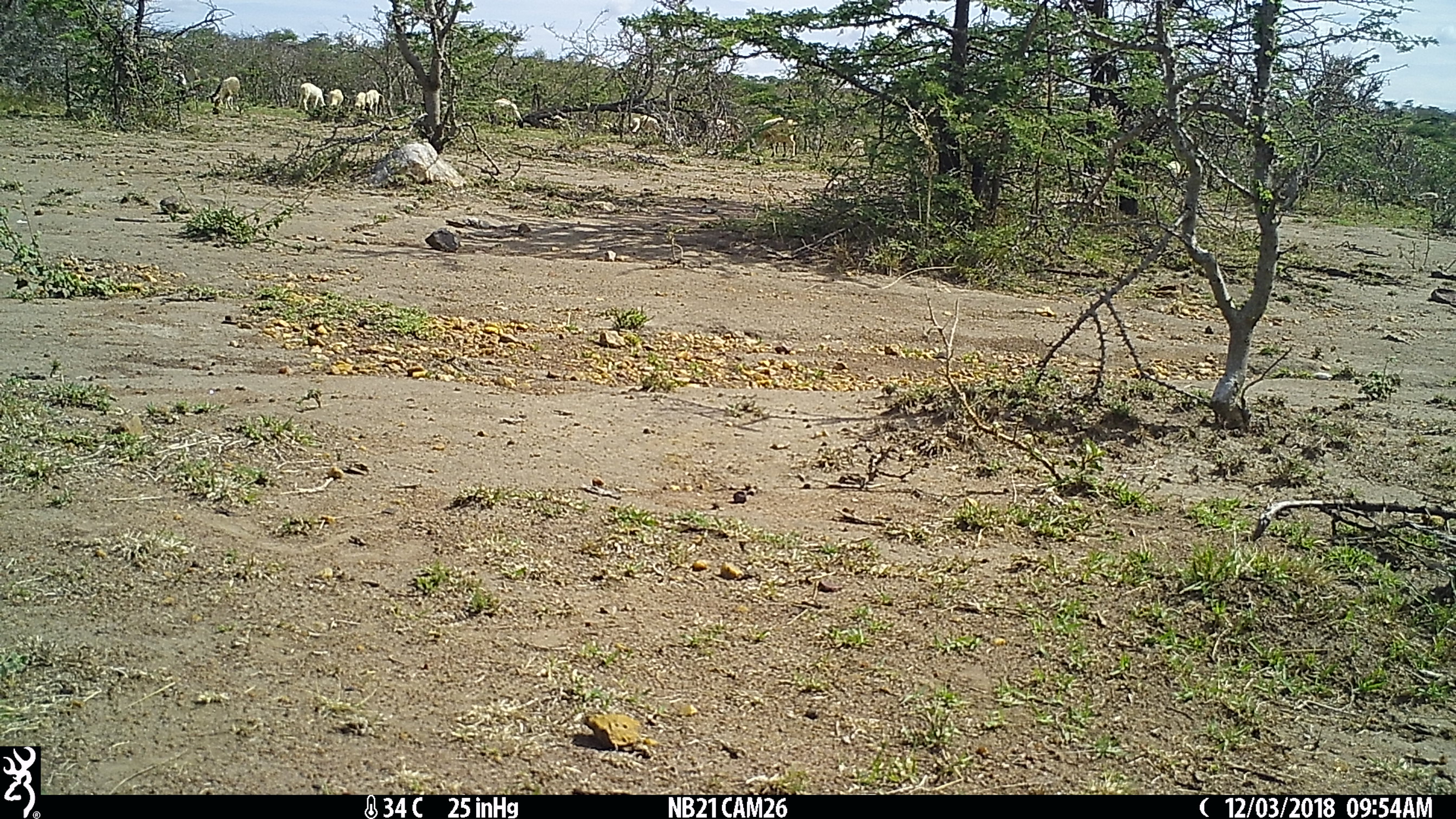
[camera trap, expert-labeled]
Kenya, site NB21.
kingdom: Animalia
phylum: Chordata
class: Mammalia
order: Artiodactyla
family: Bovidae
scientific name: Bovidae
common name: sheep or goat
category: shoat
Shoat (sheep or goat) (Bovidae).